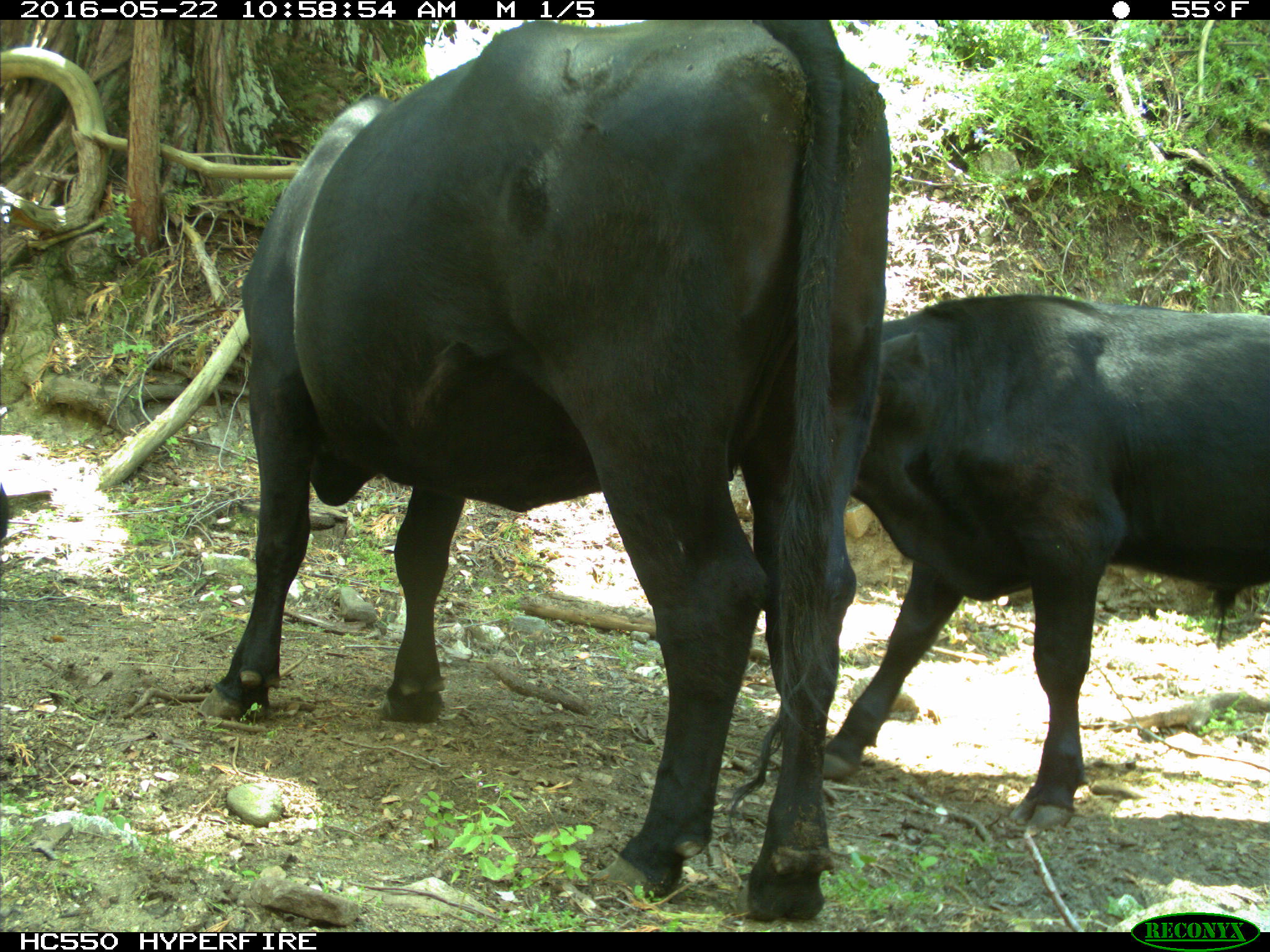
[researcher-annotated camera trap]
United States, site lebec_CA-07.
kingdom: Animalia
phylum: Chordata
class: Mammalia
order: Artiodactyla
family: Bovidae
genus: Bos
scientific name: Bos taurus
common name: domestic cow